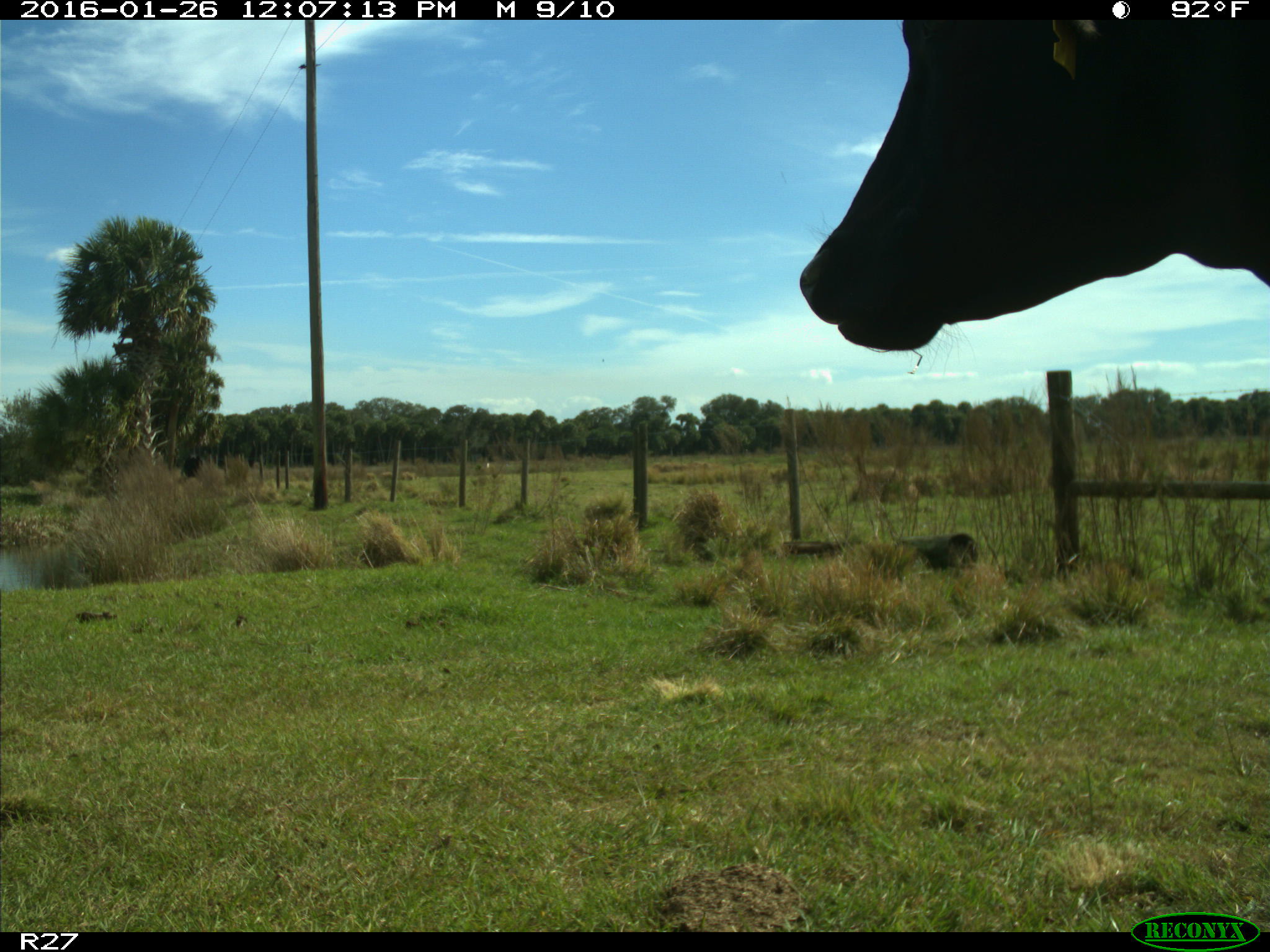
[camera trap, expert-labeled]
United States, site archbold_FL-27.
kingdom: Animalia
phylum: Chordata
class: Mammalia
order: Artiodactyla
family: Bovidae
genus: Bos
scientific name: Bos taurus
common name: domestic cow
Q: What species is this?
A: Bos taurus (domestic cow).